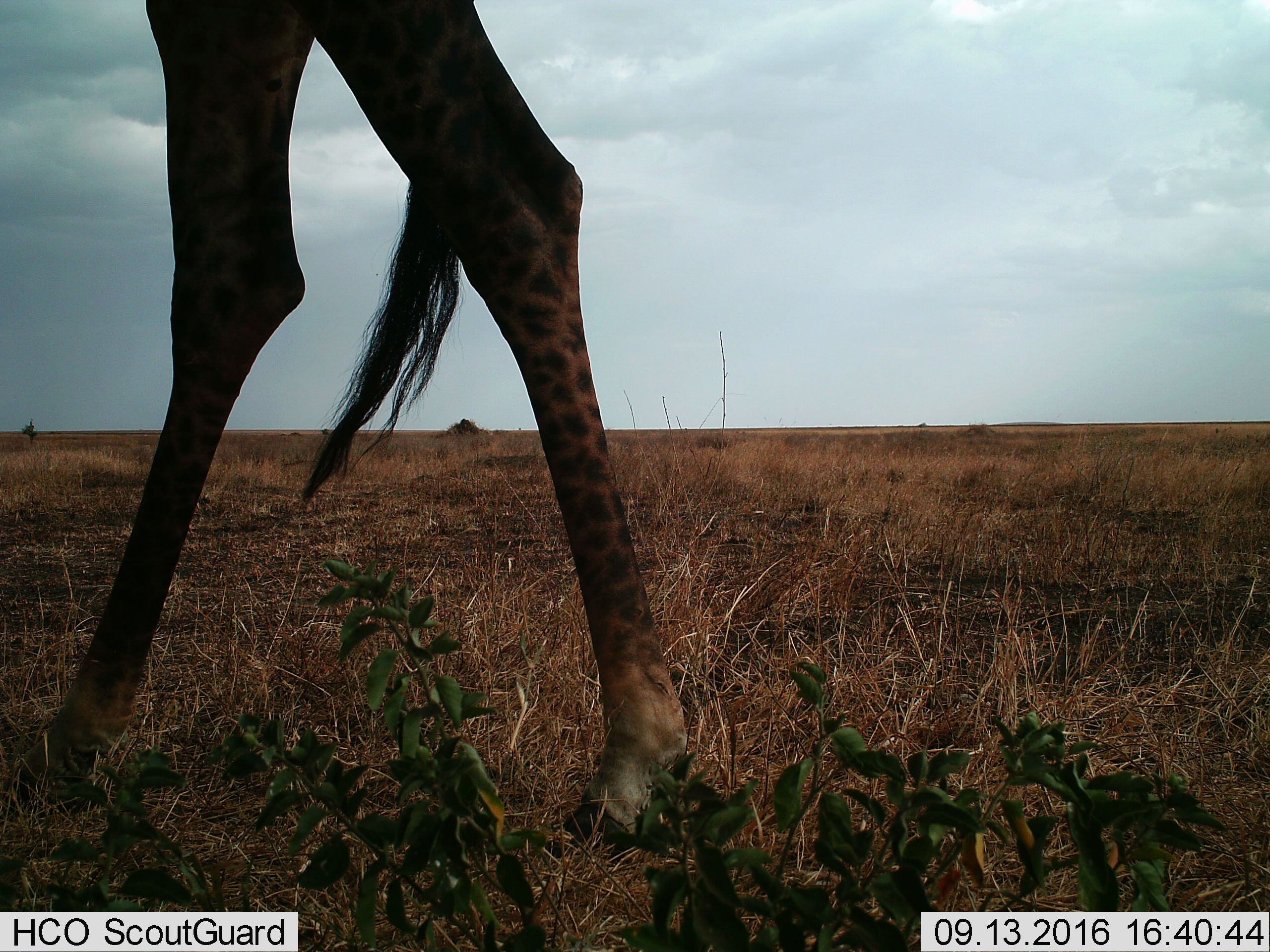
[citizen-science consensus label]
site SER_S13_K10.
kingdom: Animalia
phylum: Chordata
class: Mammalia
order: Artiodactyla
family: Giraffidae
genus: Giraffa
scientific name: Giraffa camelopardalis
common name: giraffe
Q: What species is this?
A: Giraffe (Giraffa camelopardalis).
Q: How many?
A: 1.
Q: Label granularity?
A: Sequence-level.